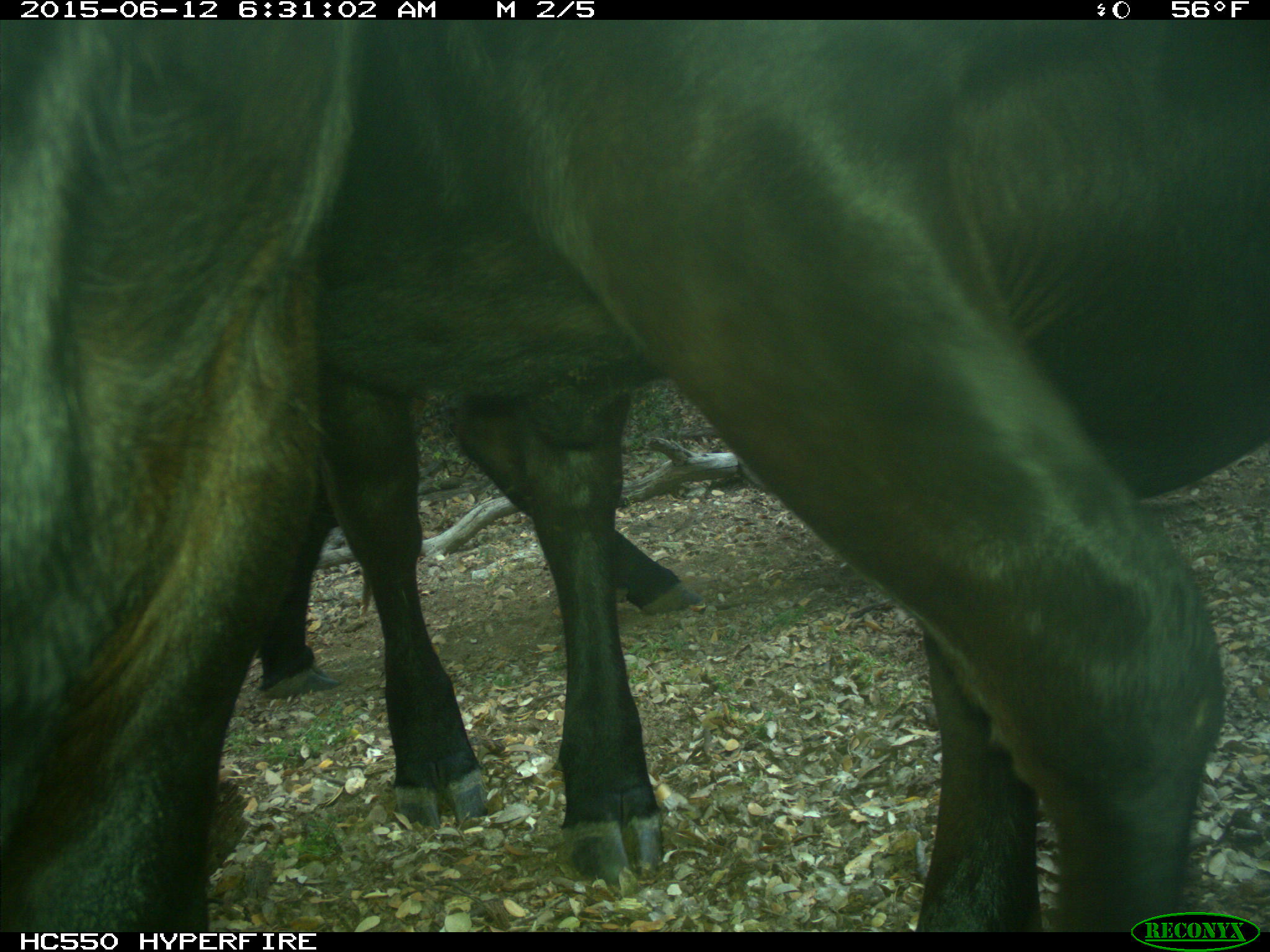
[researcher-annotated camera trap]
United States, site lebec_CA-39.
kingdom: Animalia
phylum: Chordata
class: Mammalia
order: Artiodactyla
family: Bovidae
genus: Bos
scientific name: Bos taurus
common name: domestic cow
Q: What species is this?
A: Bos taurus (domestic cow).